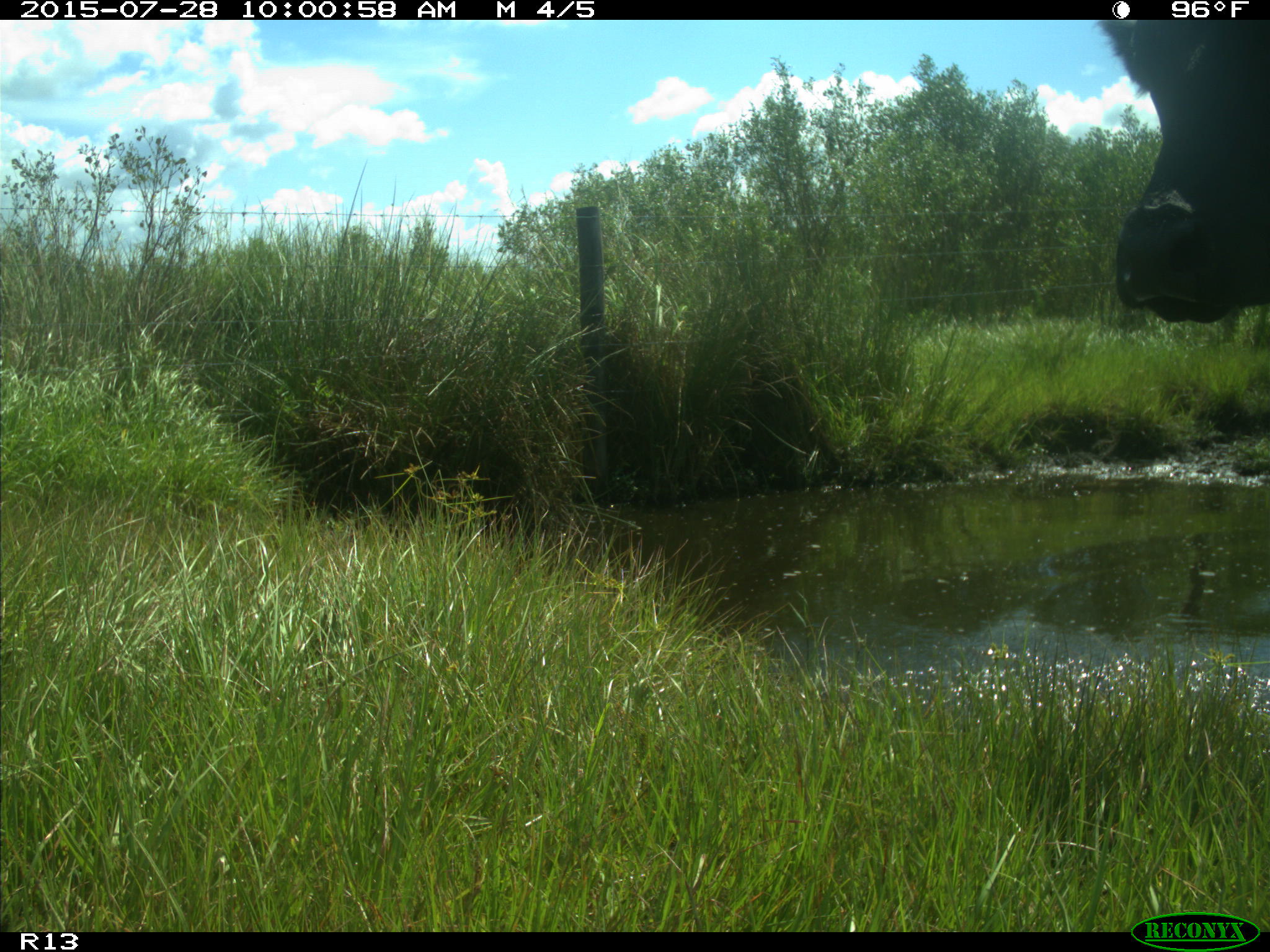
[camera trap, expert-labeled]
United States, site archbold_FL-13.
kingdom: Animalia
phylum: Chordata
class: Mammalia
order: Artiodactyla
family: Bovidae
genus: Bos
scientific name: Bos taurus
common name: domestic cow